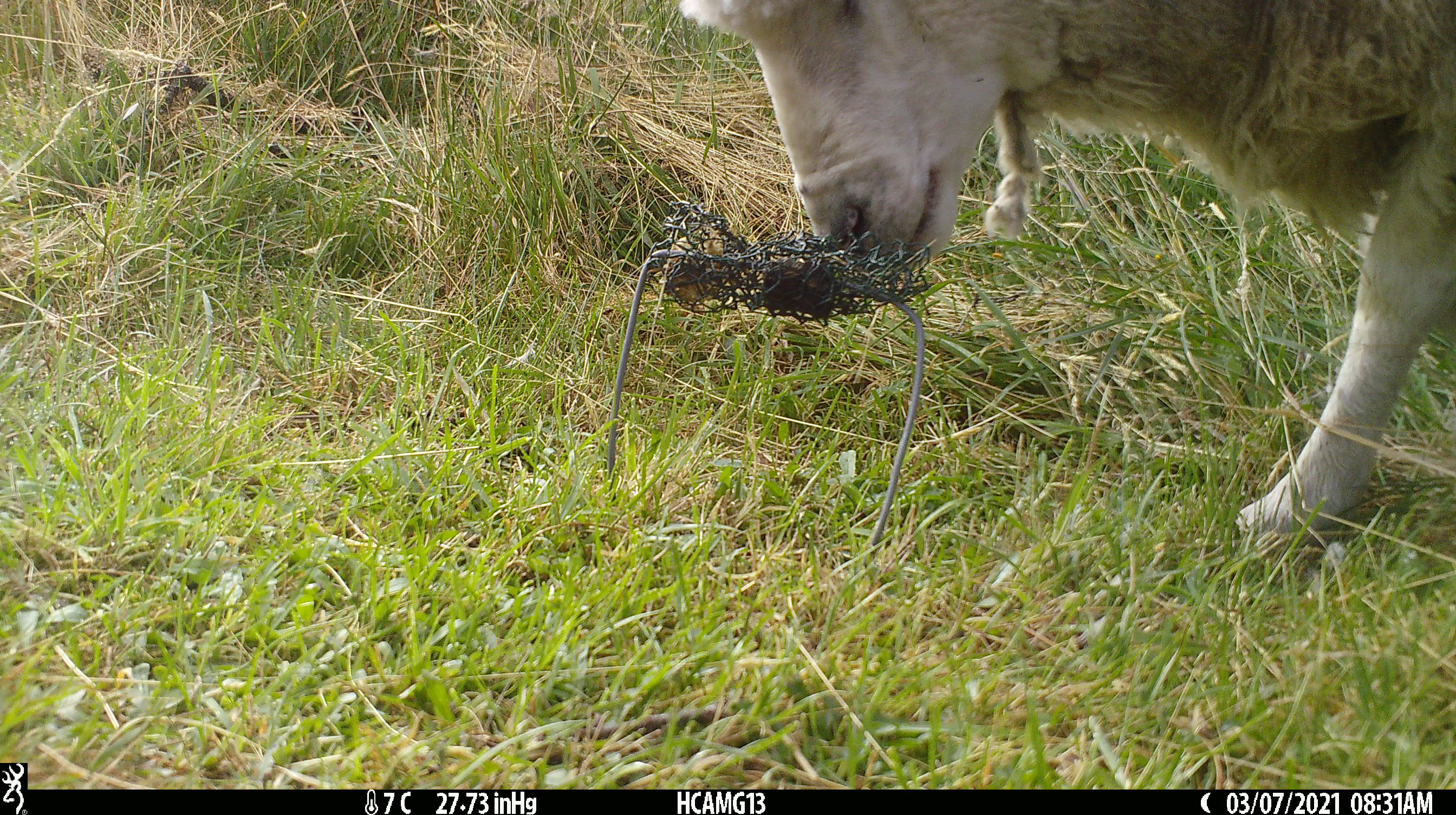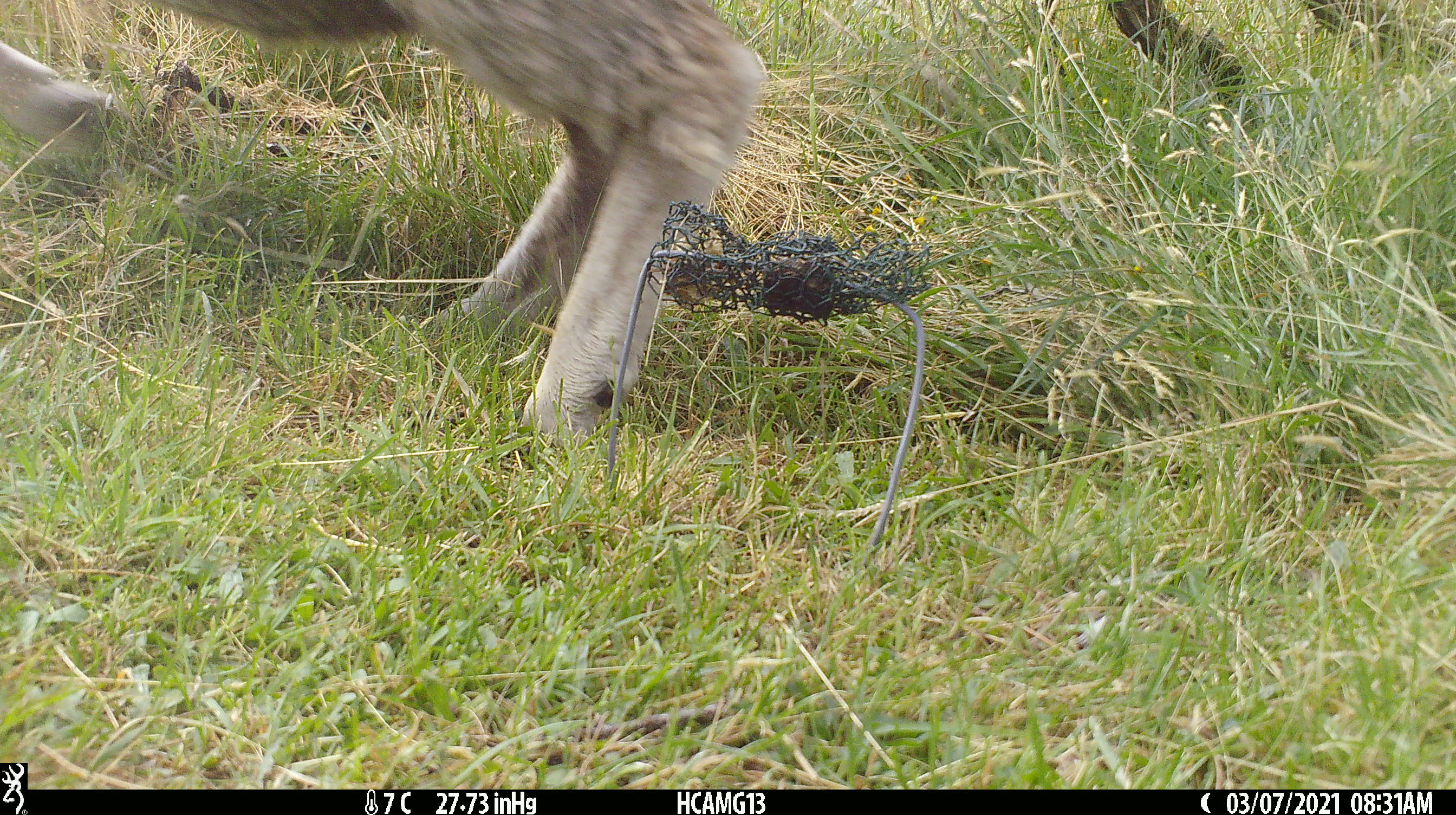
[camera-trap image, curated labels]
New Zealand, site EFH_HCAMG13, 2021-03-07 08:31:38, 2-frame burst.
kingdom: Animalia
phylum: Chordata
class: Mammalia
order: Artiodactyla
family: Bovidae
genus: Ovis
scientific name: Ovis aries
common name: domestic sheep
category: sheep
Sheep (domestic sheep) (Ovis aries).